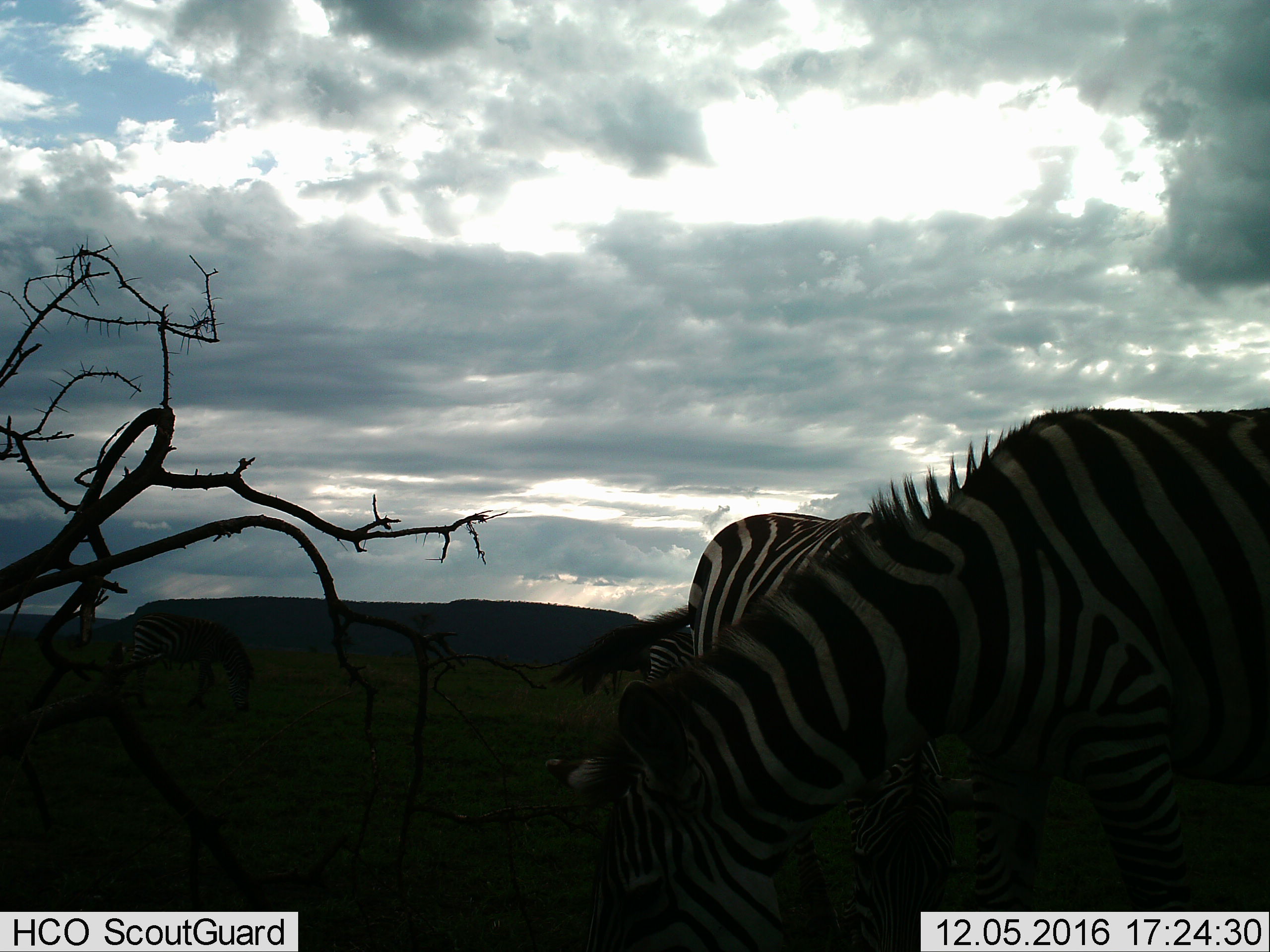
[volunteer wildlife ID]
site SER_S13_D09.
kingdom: Animalia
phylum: Chordata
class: Mammalia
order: Perissodactyla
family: Equidae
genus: Equus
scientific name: Equus quagga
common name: plains zebra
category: zebraplains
Zebraplains (plains zebra) (Equus quagga), count 3. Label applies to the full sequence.